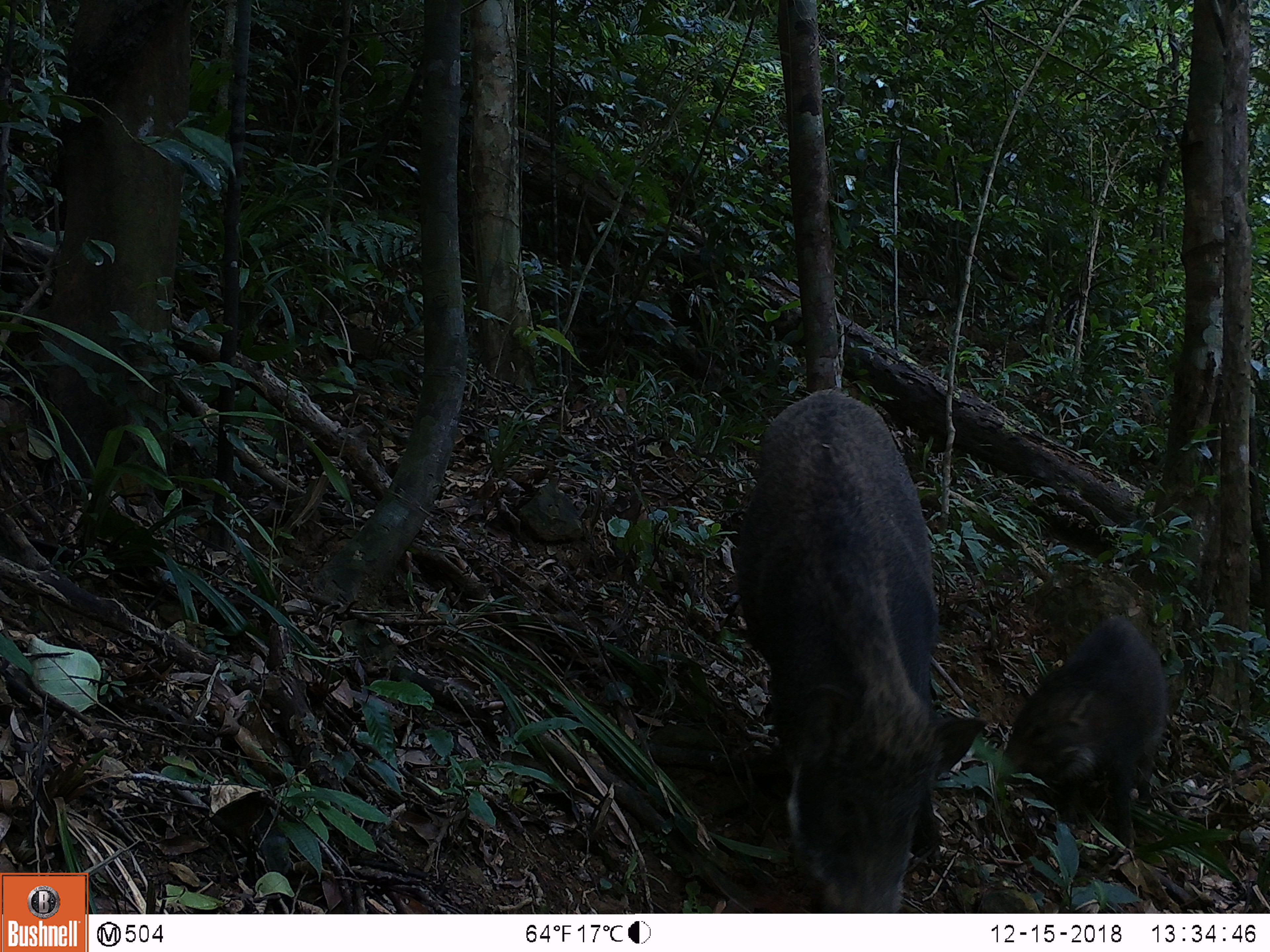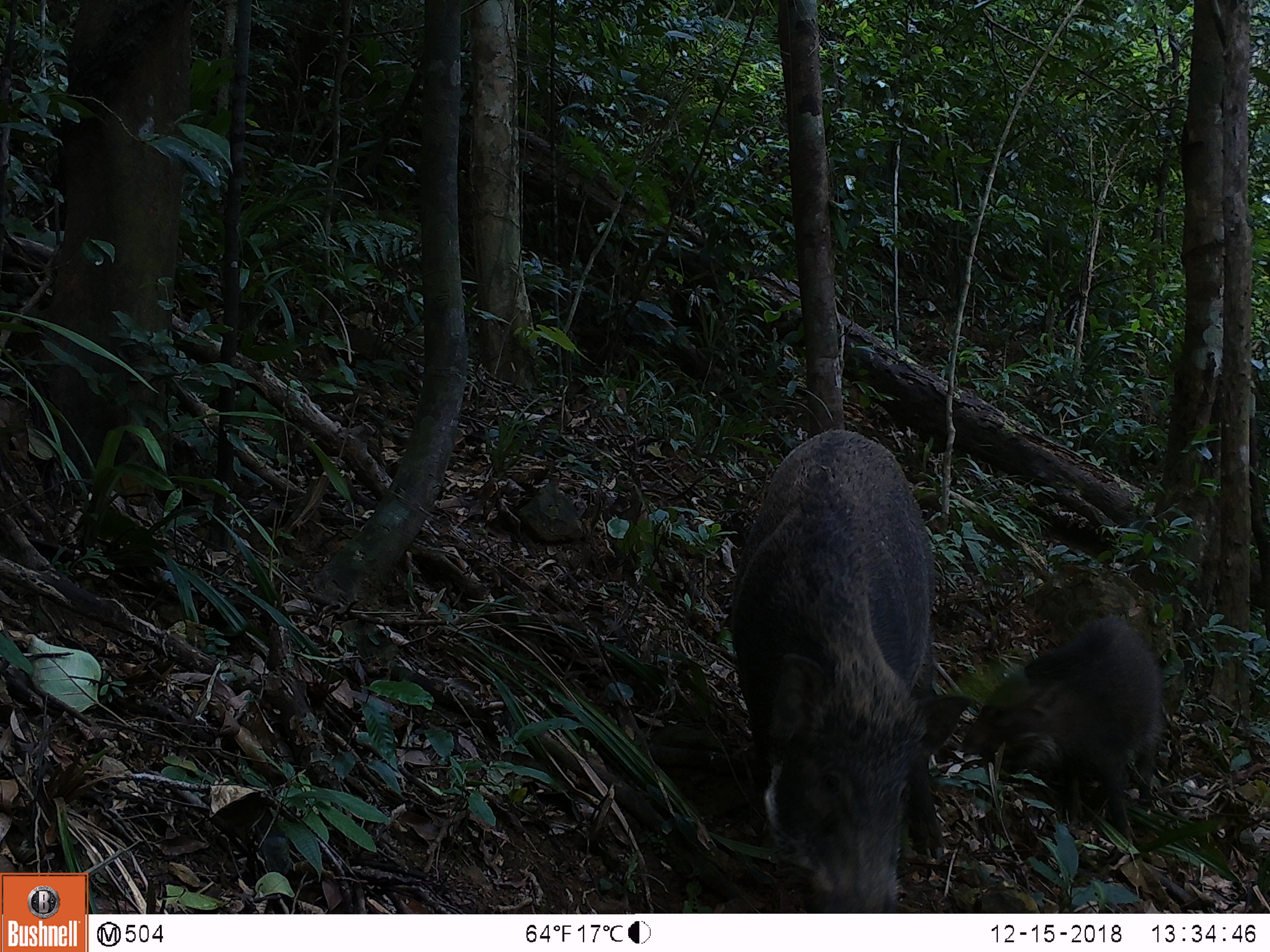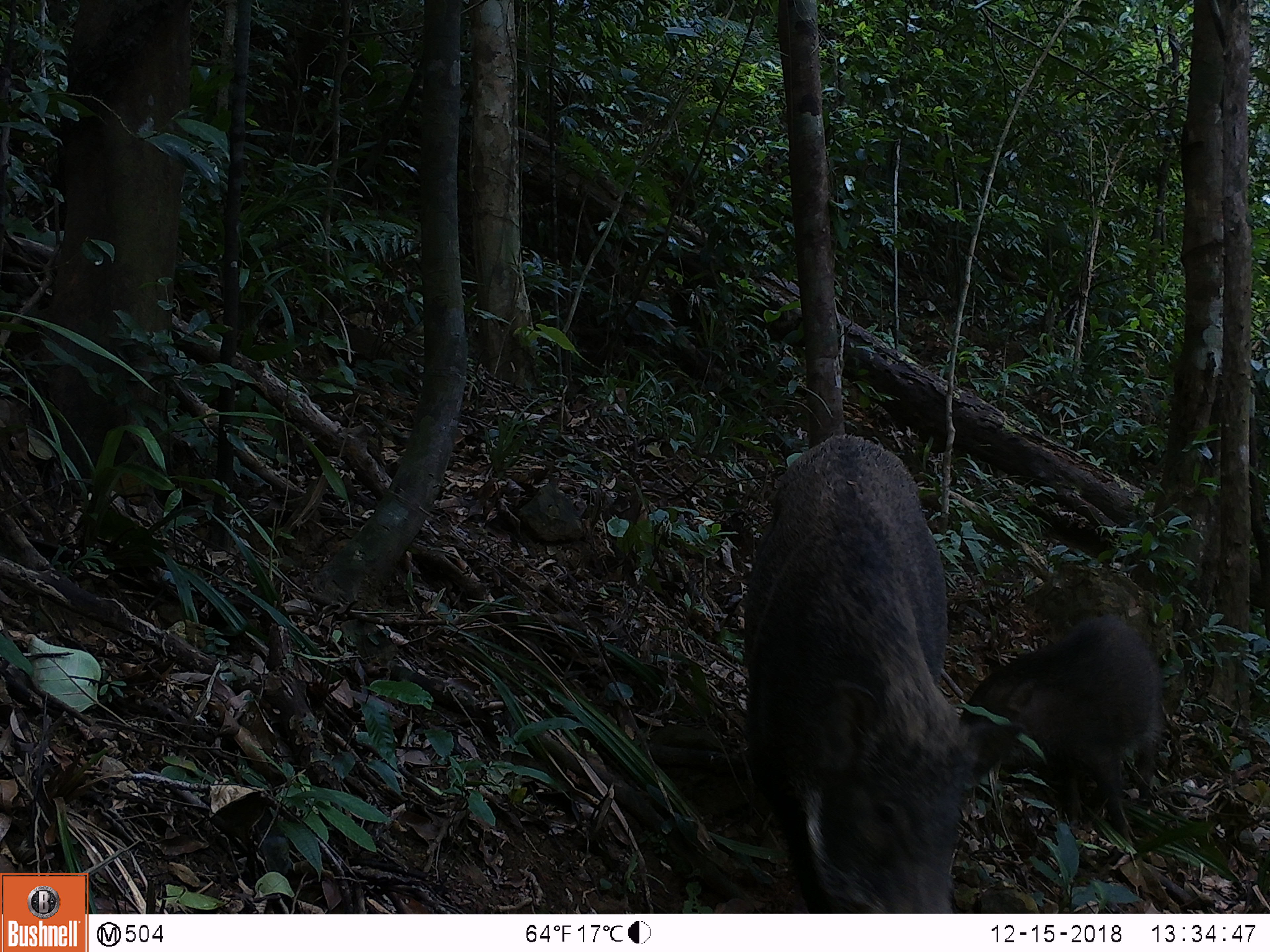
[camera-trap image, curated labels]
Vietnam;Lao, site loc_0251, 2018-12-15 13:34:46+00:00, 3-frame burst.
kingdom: Animalia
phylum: Chordata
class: Mammalia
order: Artiodactyla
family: Suidae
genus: Sus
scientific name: Sus scrofa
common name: eurasian wild pig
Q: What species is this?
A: Eurasian wild pig (Sus scrofa).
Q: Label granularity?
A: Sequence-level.